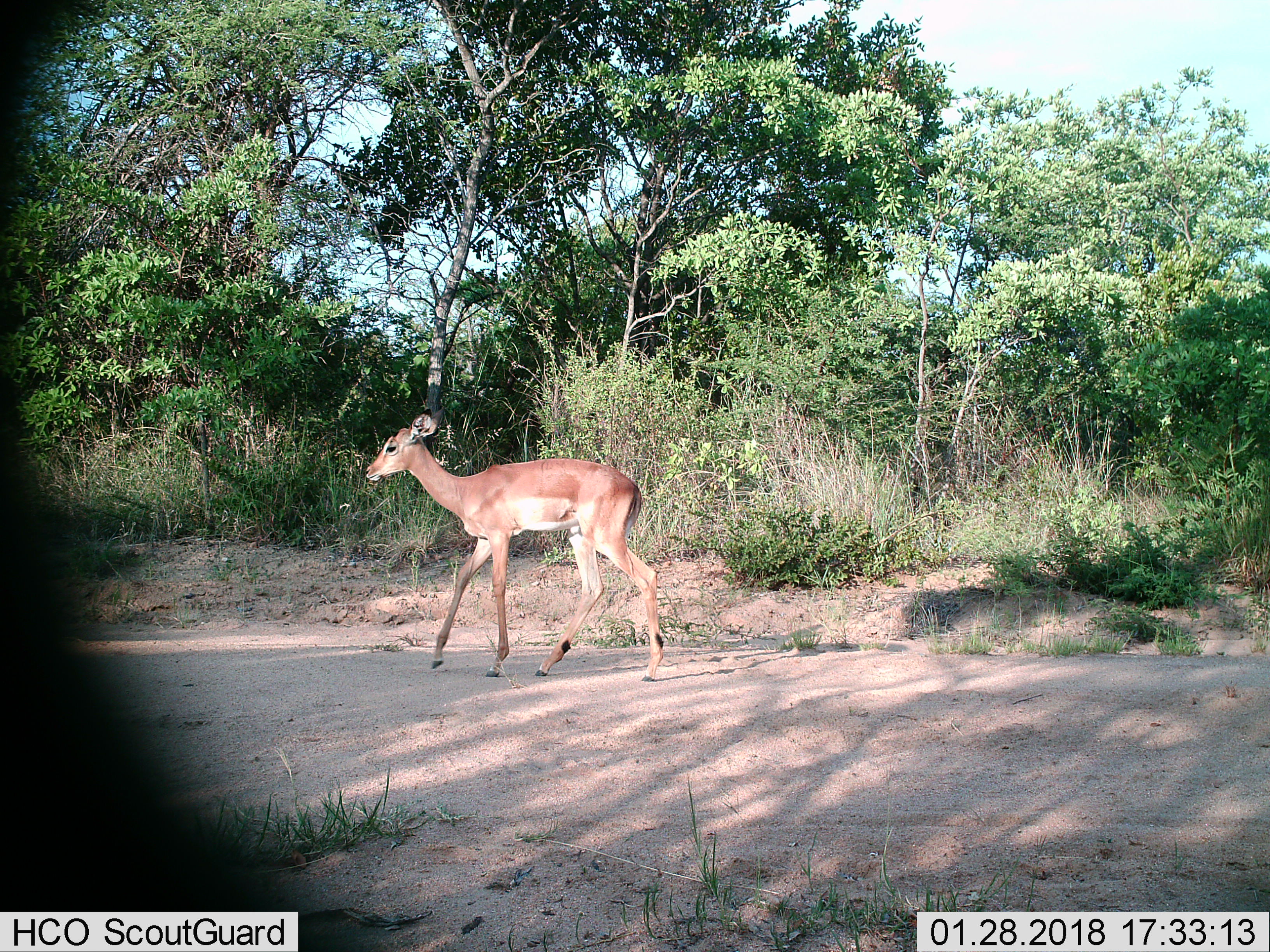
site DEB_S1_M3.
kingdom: Animalia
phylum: Chordata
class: Mammalia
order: Artiodactyla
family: Bovidae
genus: Aepyceros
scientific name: Aepyceros melampus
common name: impala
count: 1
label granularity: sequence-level